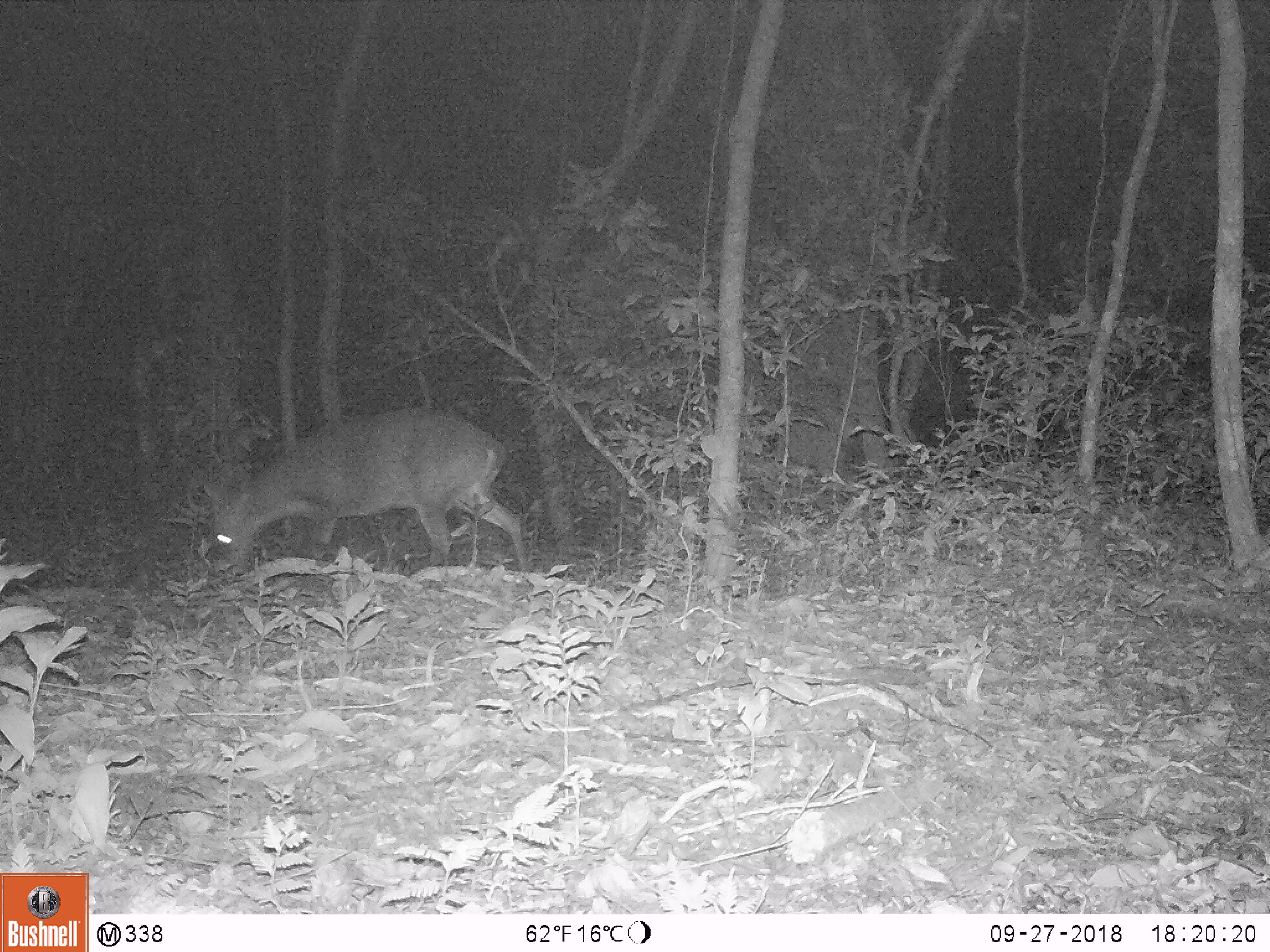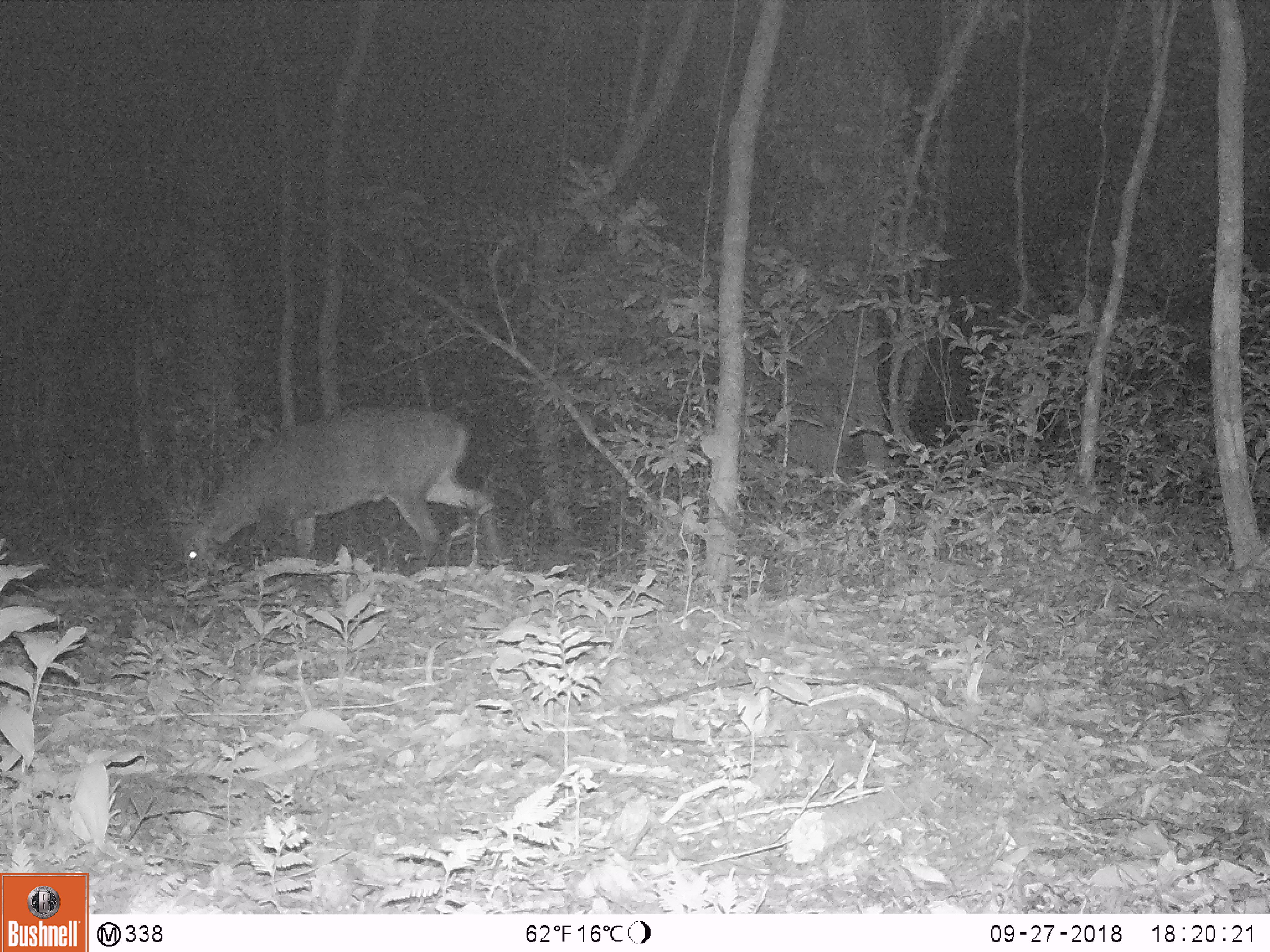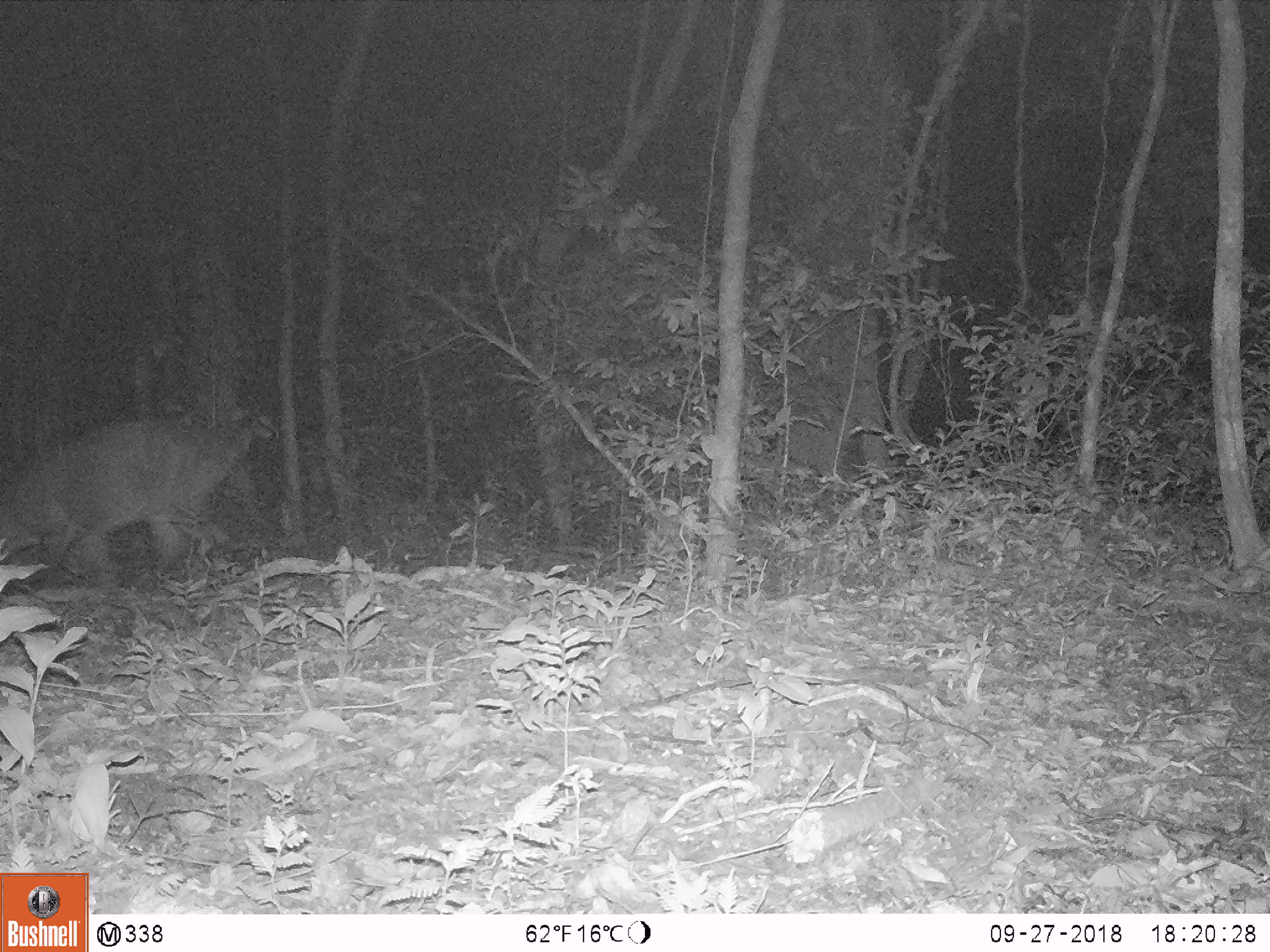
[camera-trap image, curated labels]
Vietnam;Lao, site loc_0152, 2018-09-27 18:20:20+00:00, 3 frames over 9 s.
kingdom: Animalia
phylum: Chordata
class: Mammalia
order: Artiodactyla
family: Cervidae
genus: Muntiacus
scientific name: Muntiacus vuquangensis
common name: large-antlered muntjac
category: large antlered muntjac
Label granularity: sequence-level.